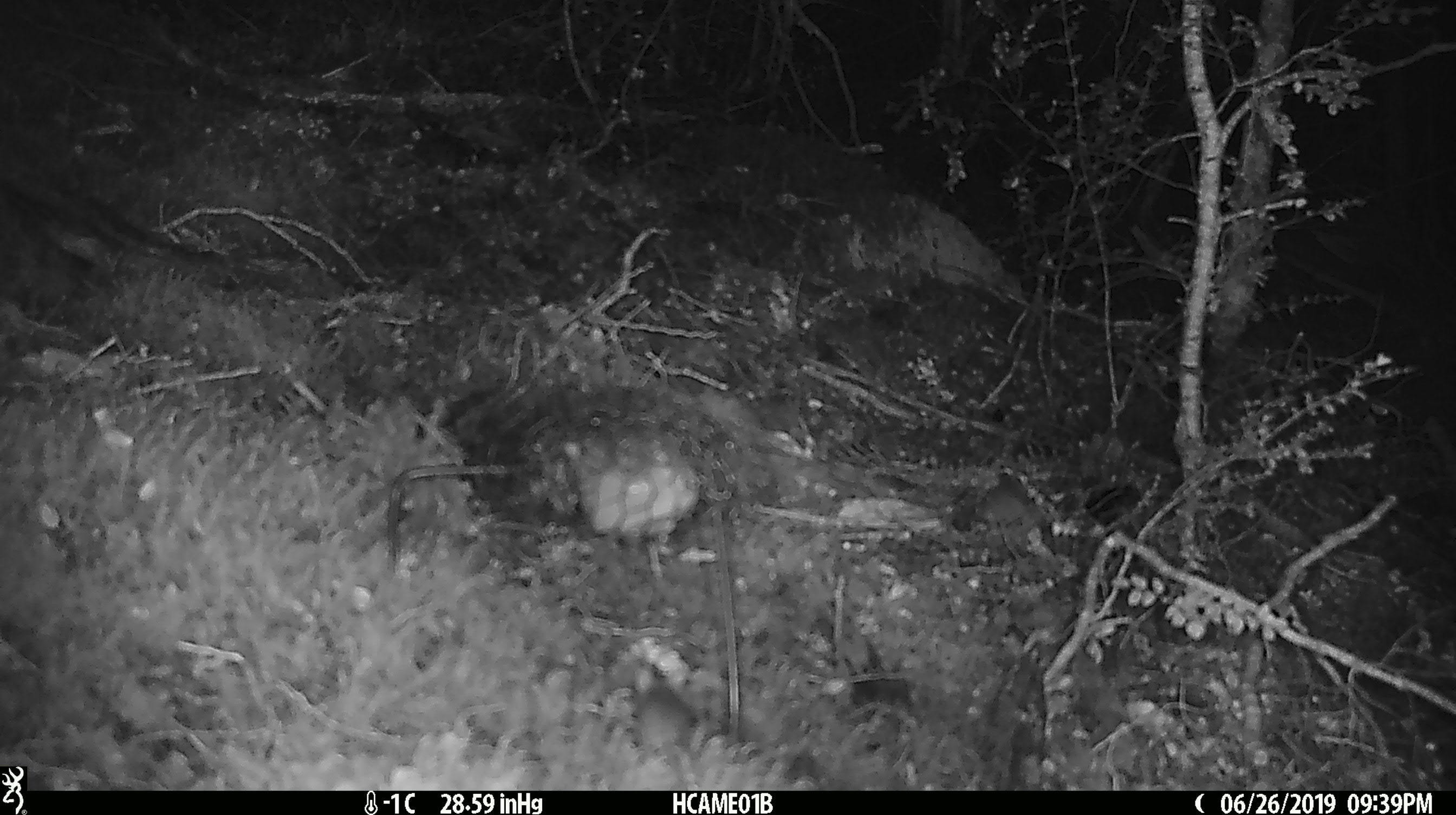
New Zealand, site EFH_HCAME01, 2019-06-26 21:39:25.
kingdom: Animalia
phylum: Chordata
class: Mammalia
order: Rodentia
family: Muridae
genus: Mus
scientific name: Mus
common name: mouse